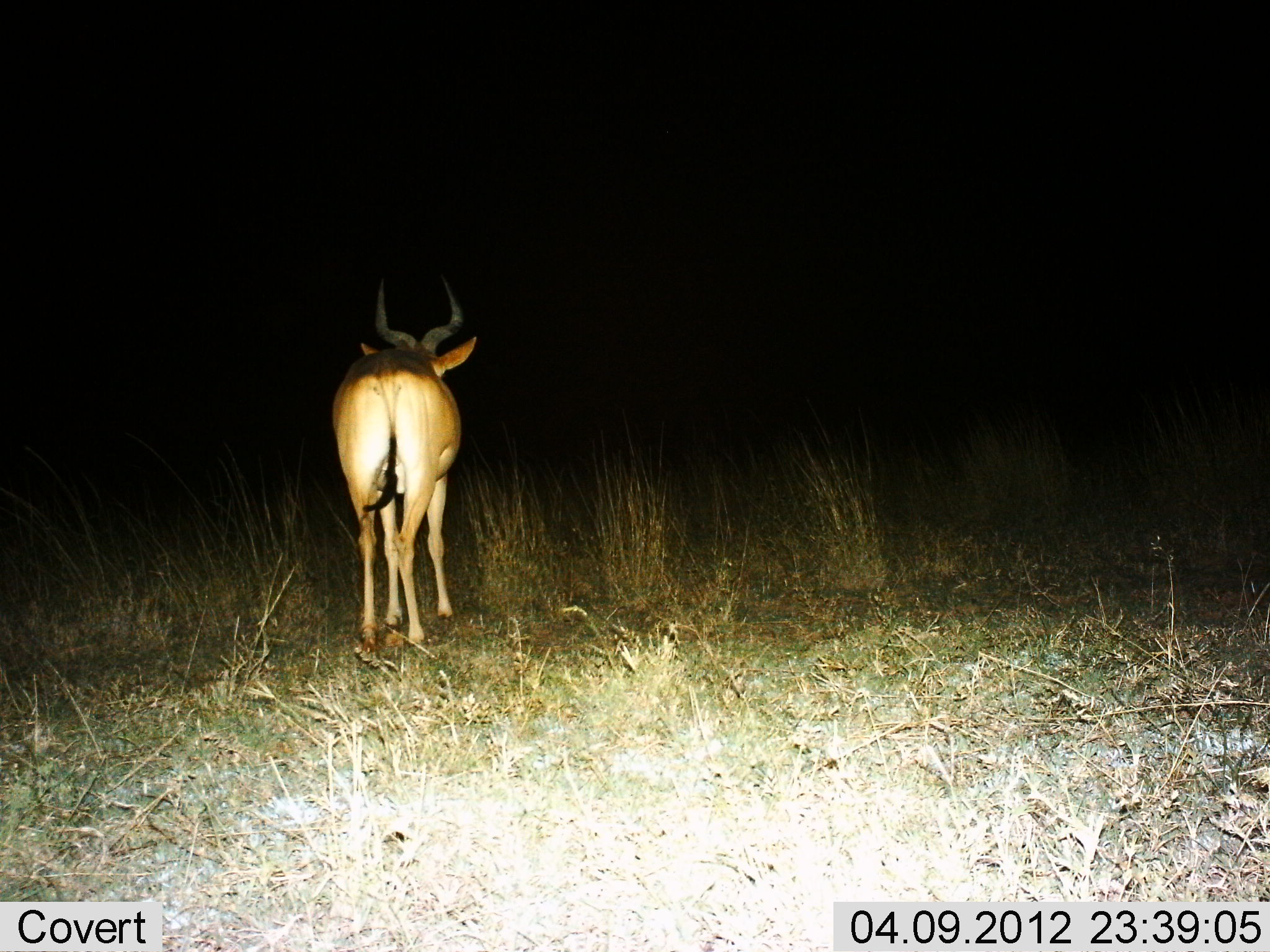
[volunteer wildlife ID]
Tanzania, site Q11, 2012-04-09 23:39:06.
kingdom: Animalia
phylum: Chordata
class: Mammalia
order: Artiodactyla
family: Bovidae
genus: Alcelaphus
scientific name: Alcelaphus buselaphus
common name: hartebeest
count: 1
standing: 100%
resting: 0%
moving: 0%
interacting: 0%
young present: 0%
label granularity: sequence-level